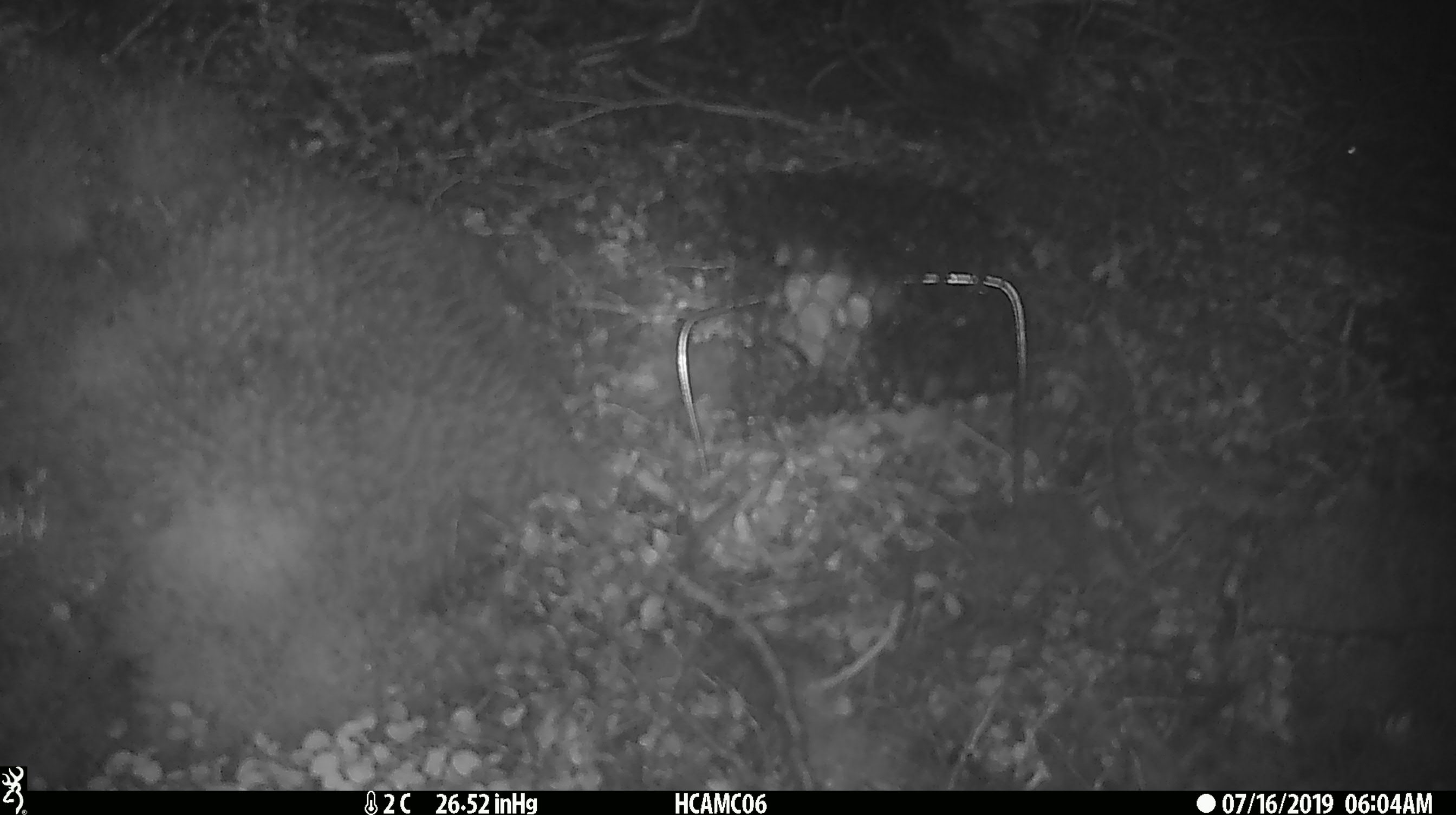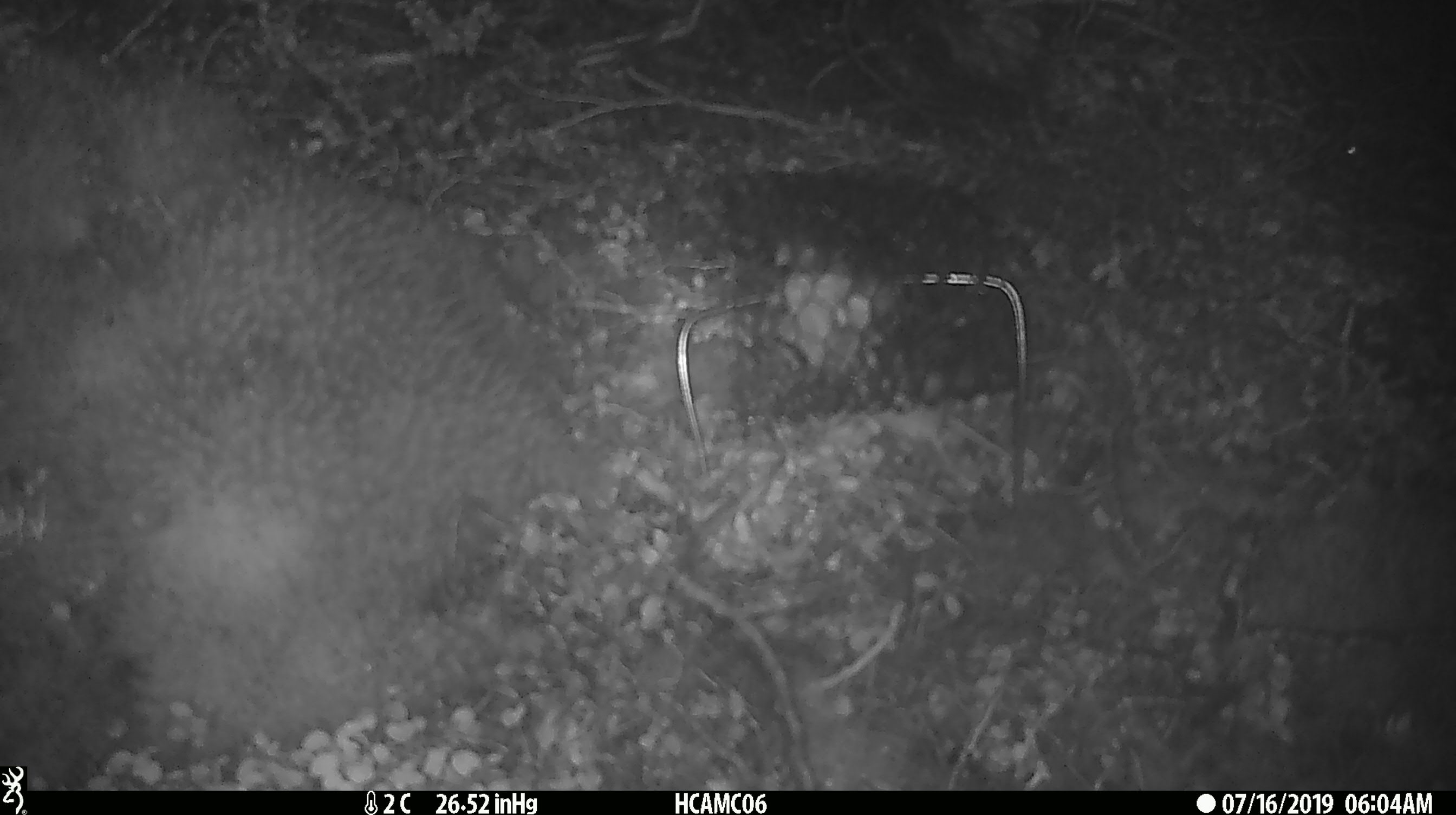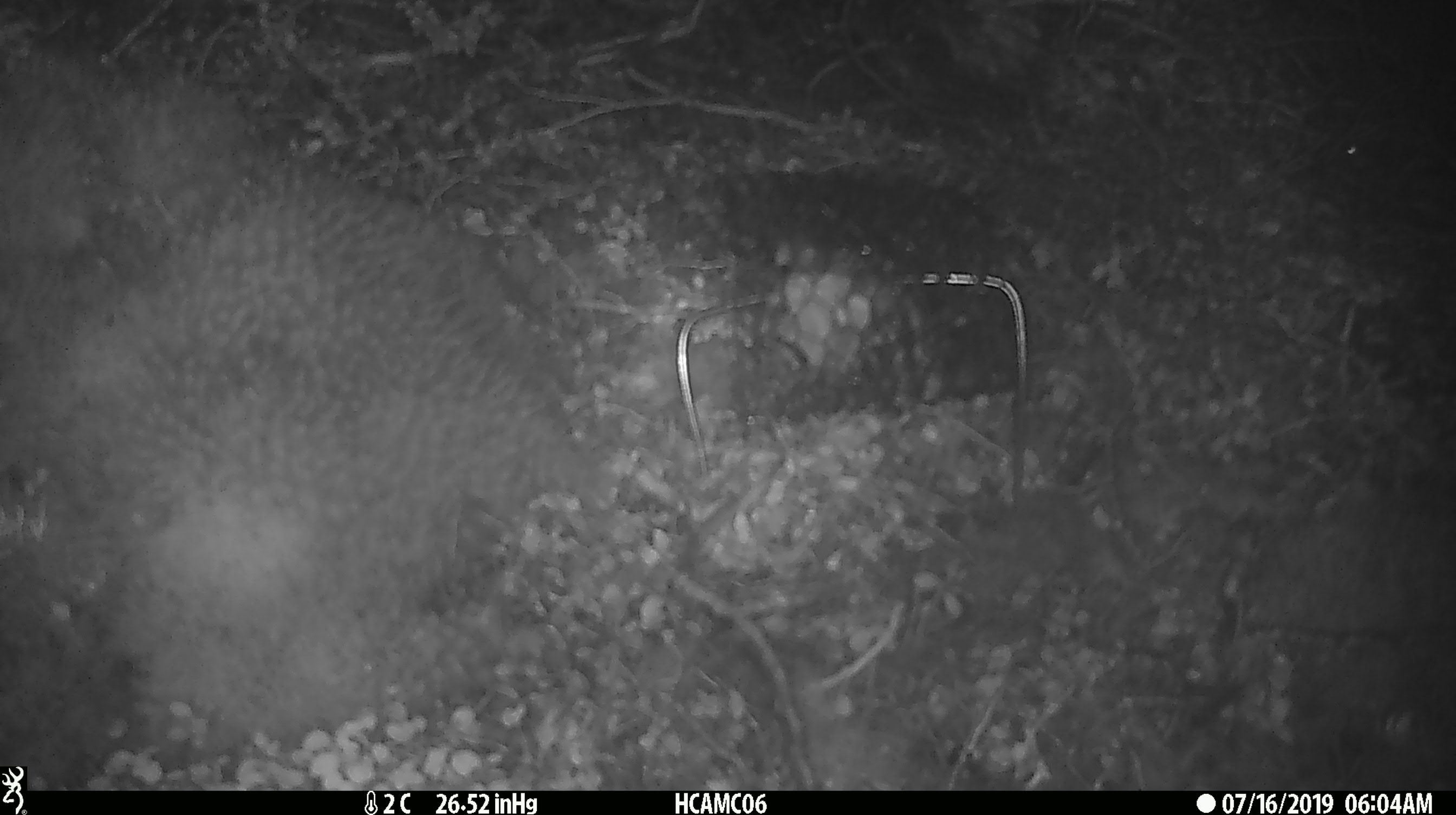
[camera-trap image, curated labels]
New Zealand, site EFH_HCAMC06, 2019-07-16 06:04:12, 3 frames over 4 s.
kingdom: Animalia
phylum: Chordata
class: Mammalia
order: Rodentia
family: Muridae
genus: Mus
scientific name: Mus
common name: mouse